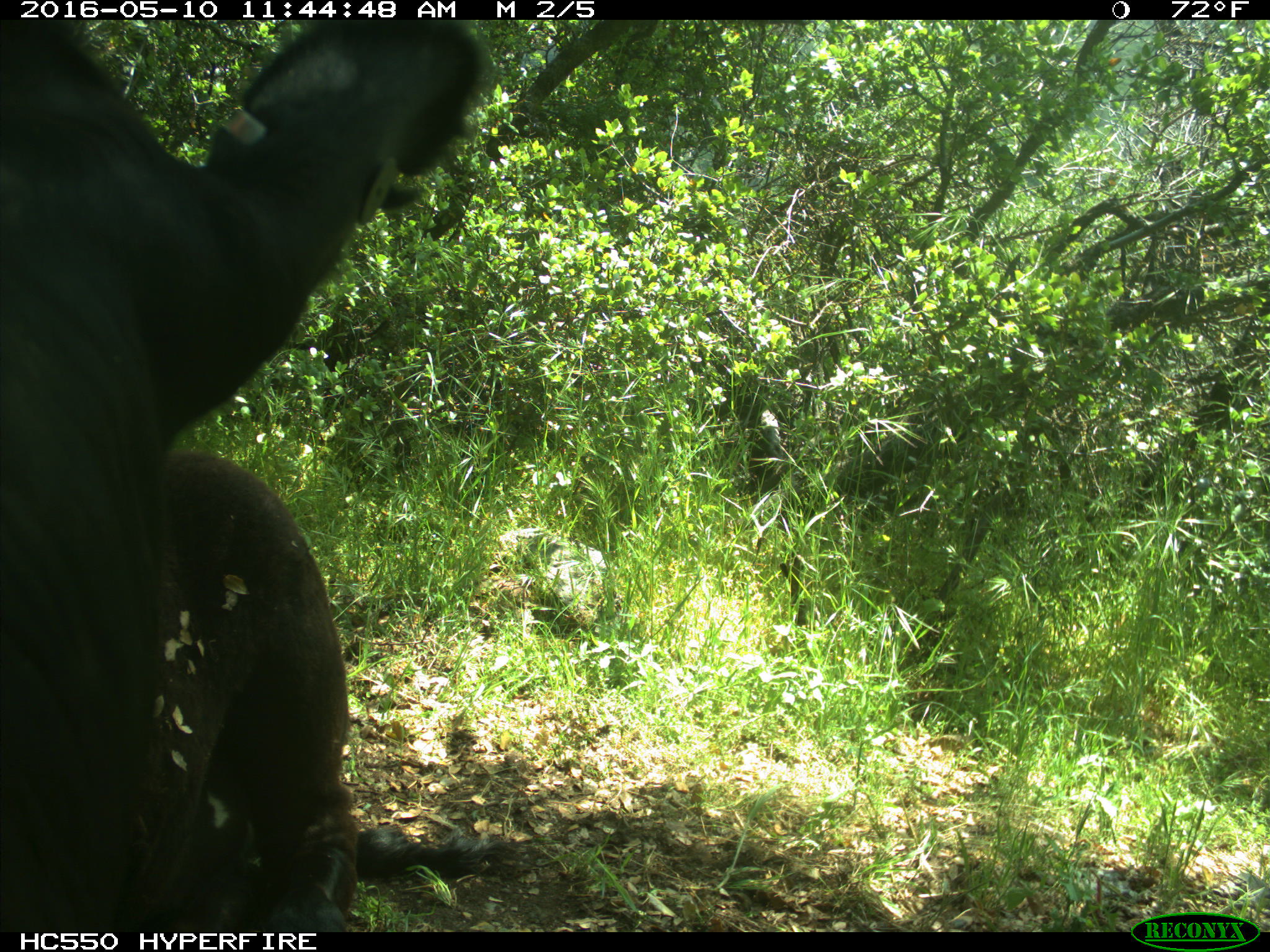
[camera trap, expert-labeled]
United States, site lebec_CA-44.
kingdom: Animalia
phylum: Chordata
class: Mammalia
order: Artiodactyla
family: Bovidae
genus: Bos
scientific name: Bos taurus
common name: domestic cow